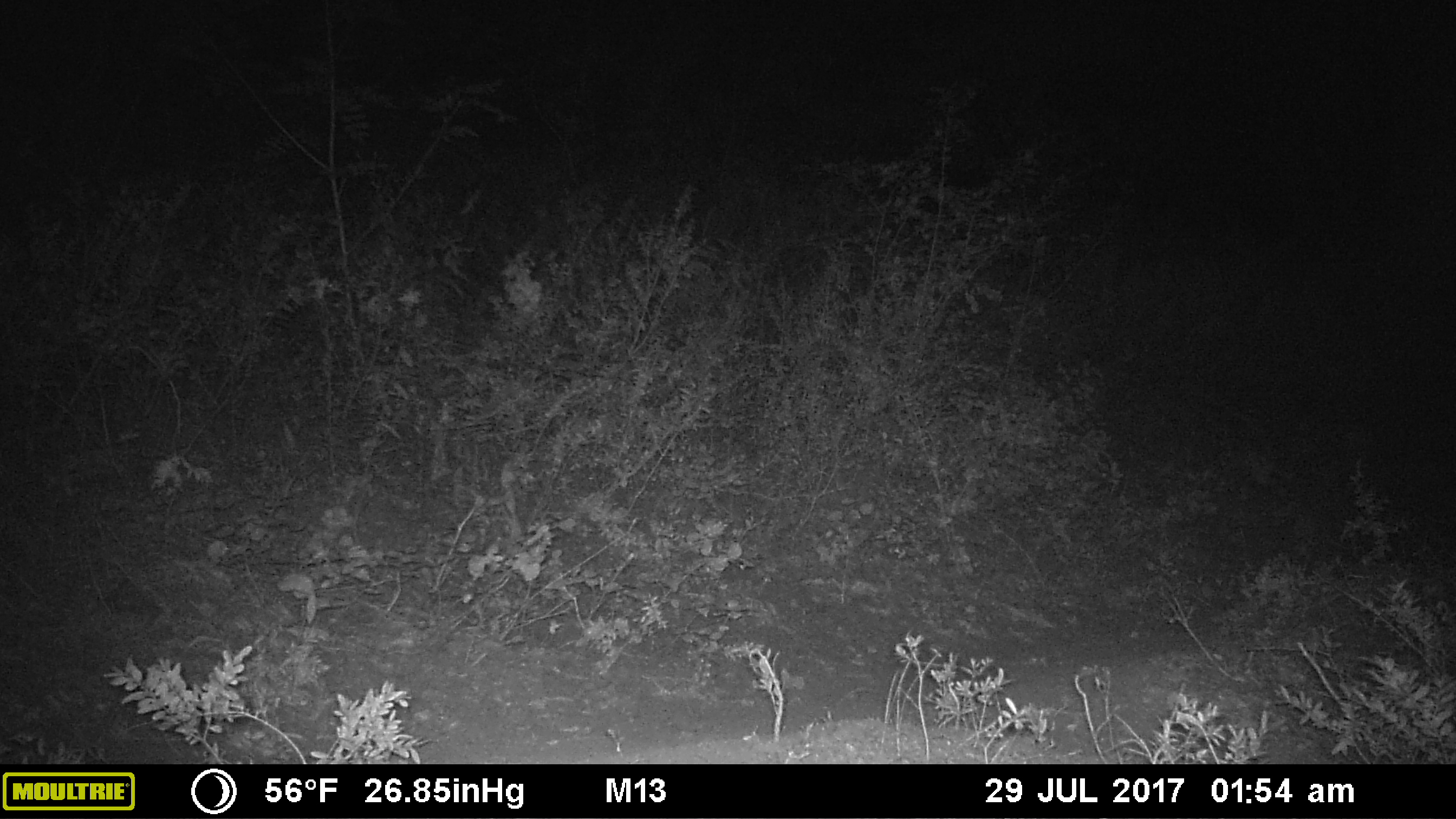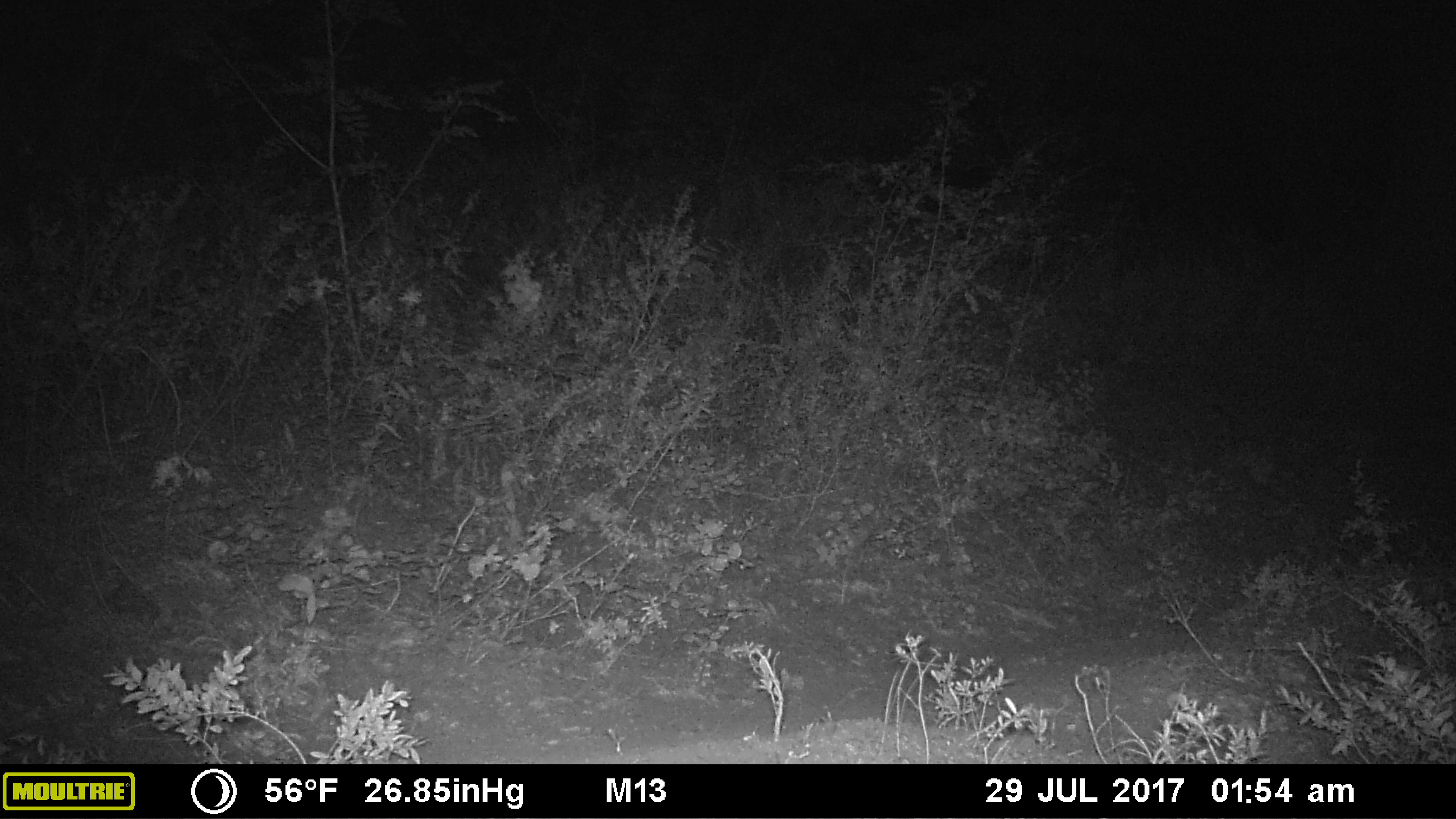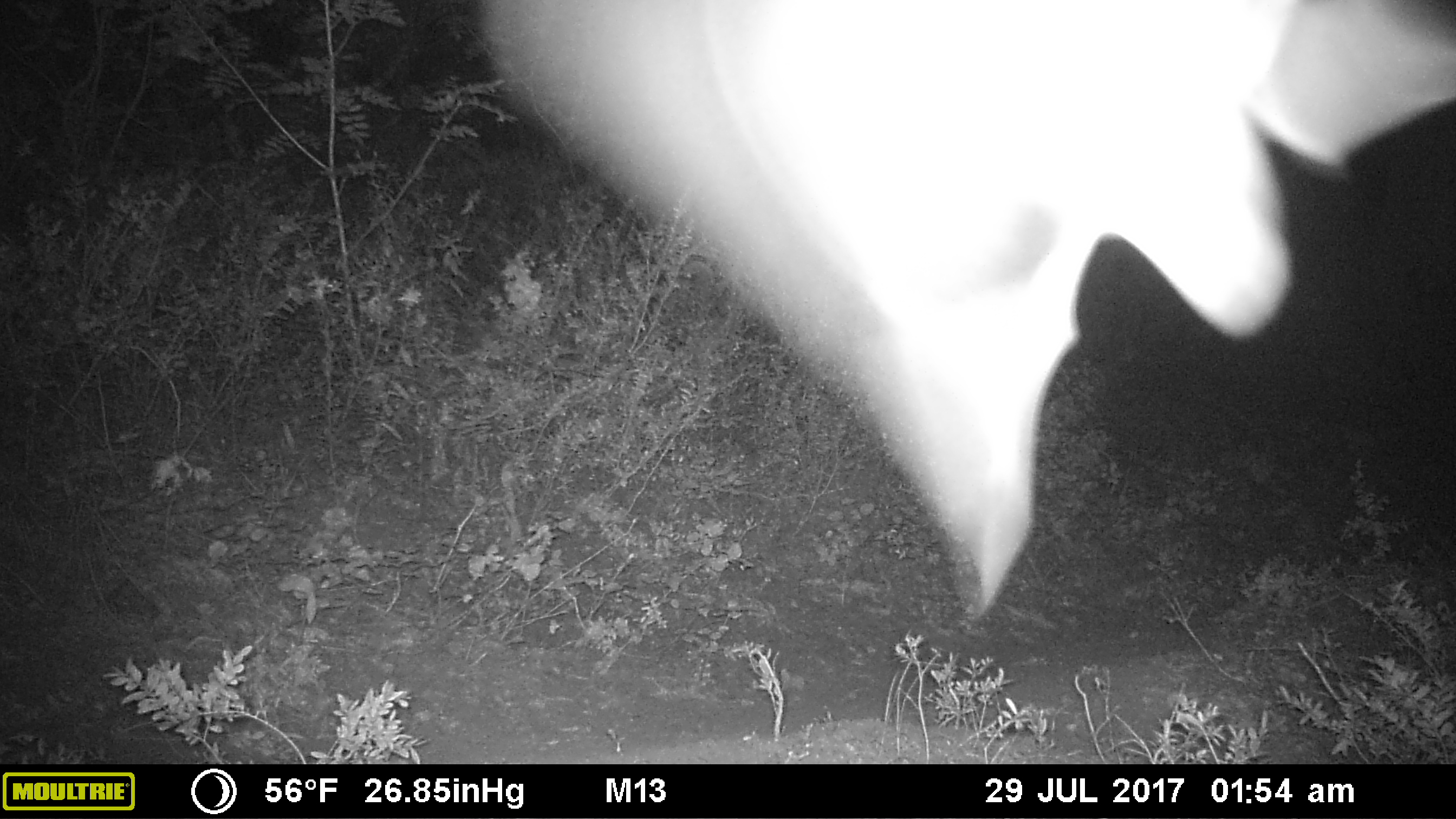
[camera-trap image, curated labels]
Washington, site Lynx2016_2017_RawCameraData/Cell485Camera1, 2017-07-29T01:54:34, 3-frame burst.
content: unidentified animal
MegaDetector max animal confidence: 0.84